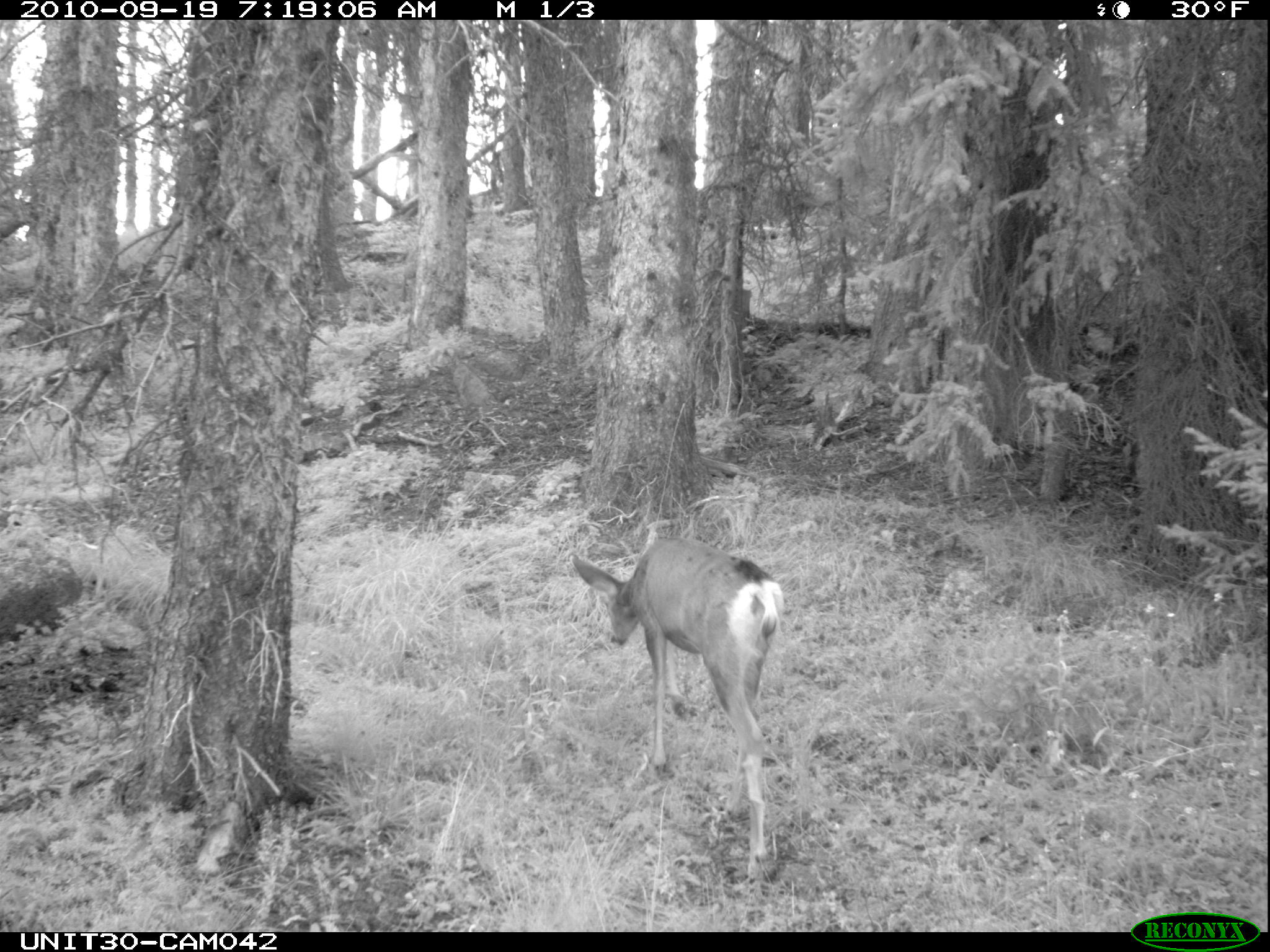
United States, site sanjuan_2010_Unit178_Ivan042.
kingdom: Animalia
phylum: Chordata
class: Mammalia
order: Artiodactyla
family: Cervidae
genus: Odocoileus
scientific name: Odocoileus hemionus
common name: mule deer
Odocoileus hemionus (mule deer).